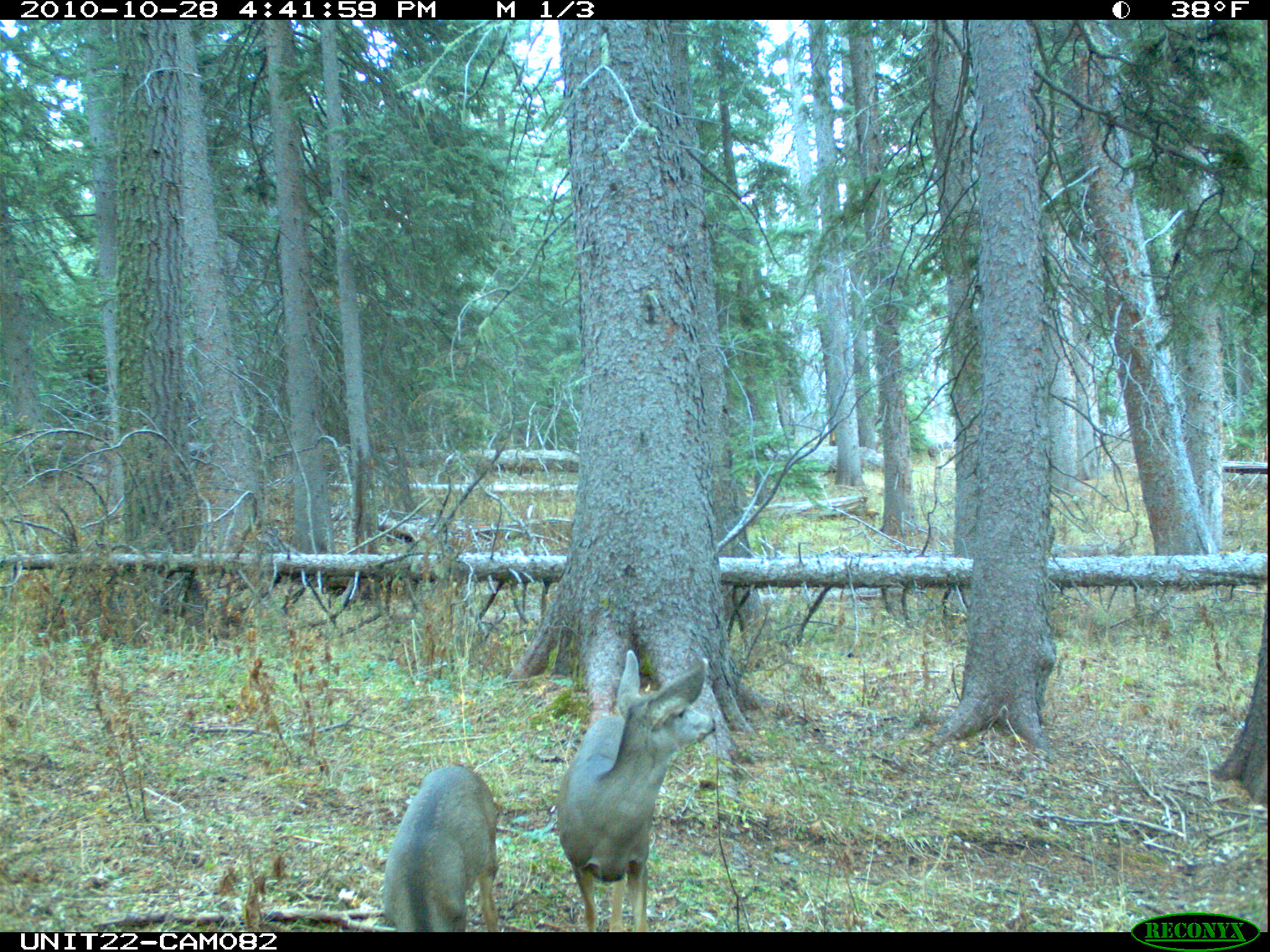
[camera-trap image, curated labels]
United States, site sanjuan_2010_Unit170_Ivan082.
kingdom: Animalia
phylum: Chordata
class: Mammalia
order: Artiodactyla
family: Cervidae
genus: Odocoileus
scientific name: Odocoileus hemionus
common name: mule deer